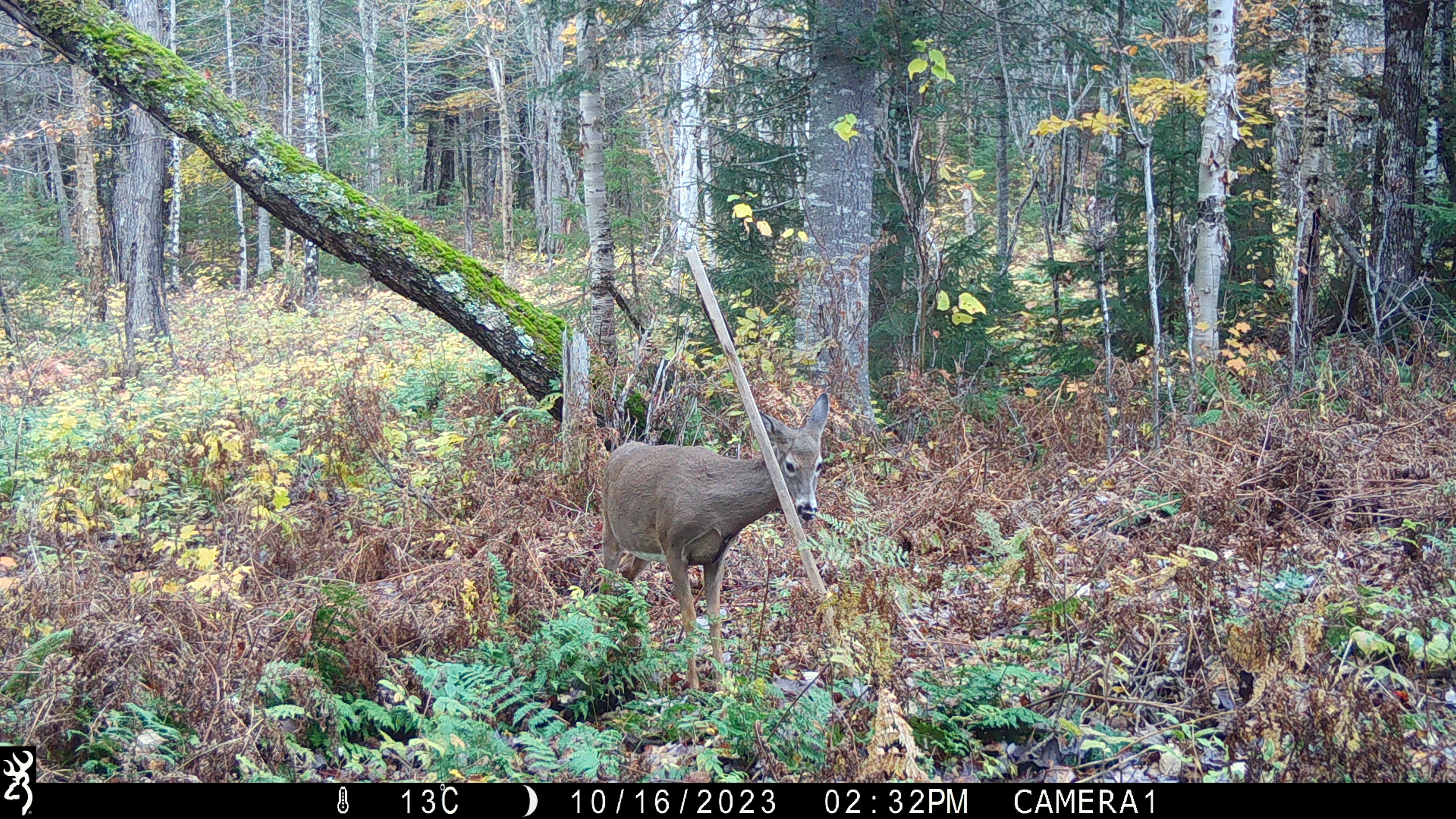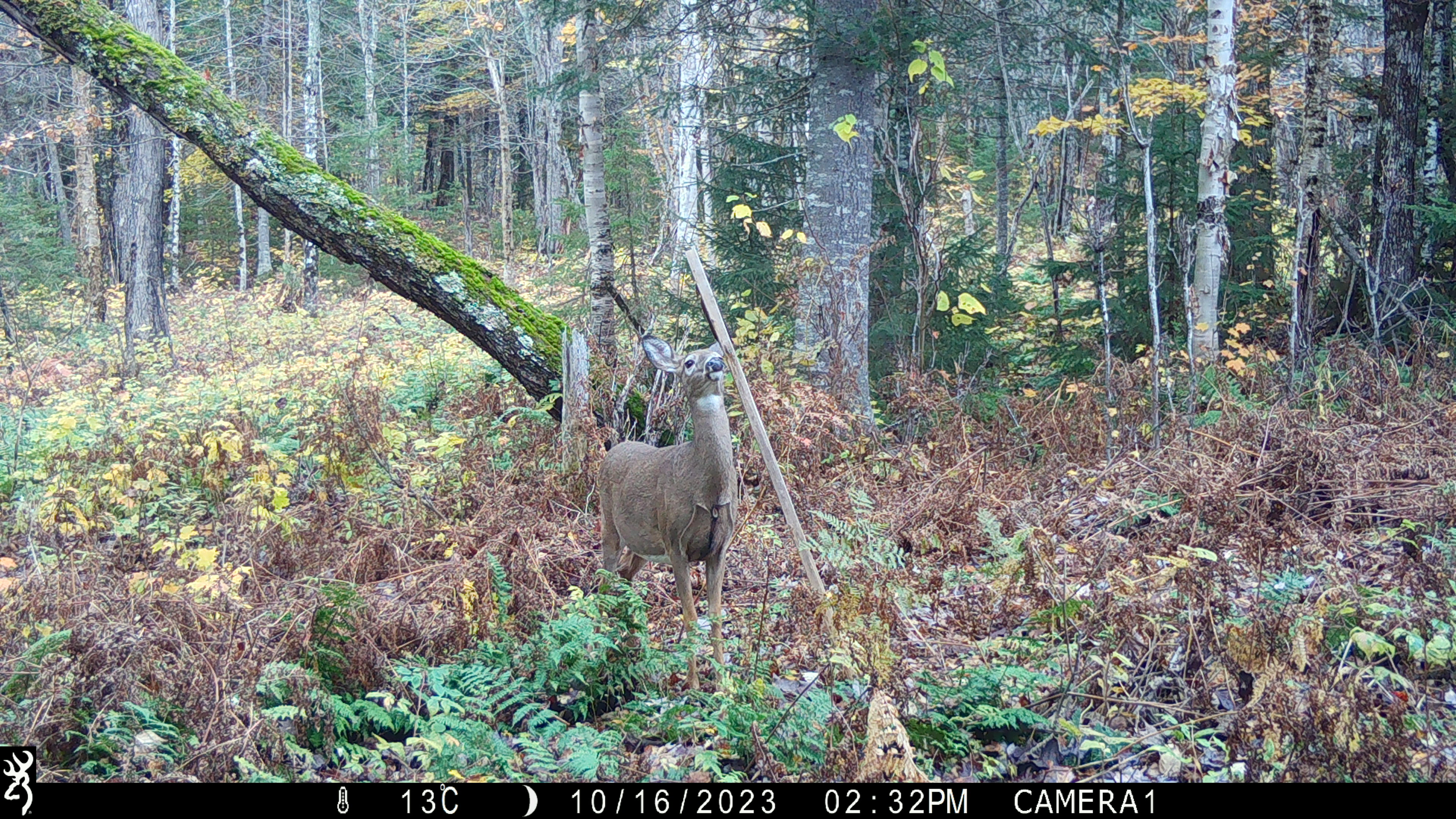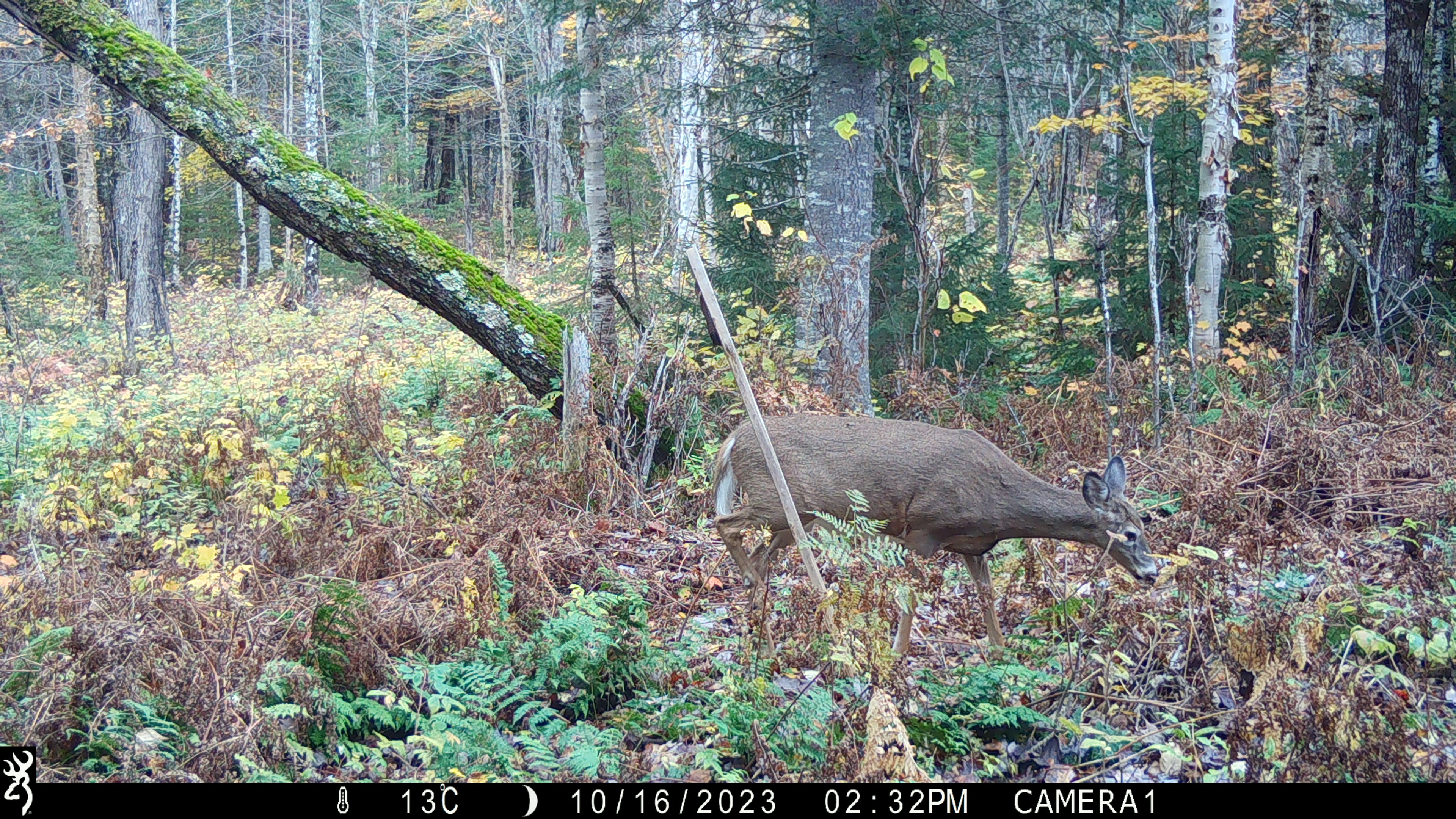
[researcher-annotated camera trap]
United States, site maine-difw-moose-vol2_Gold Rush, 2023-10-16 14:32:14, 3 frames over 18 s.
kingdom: Animalia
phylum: Chordata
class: Mammalia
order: Artiodactyla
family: Cervidae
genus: Odocoileus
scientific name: Odocoileus virginianus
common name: white-tailed deer